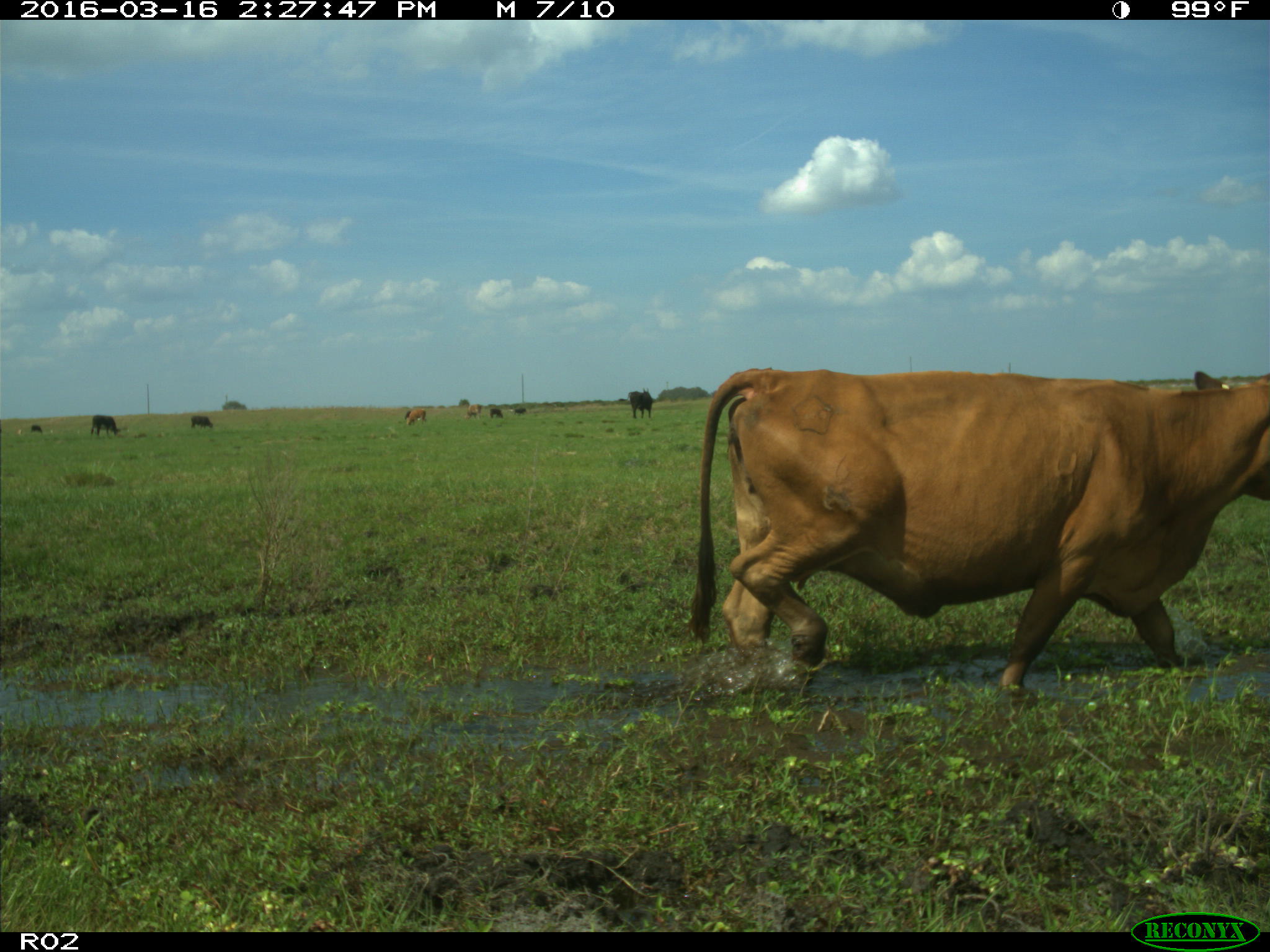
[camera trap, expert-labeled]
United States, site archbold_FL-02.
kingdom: Animalia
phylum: Chordata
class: Mammalia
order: Artiodactyla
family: Bovidae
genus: Bos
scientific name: Bos taurus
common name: domestic cow